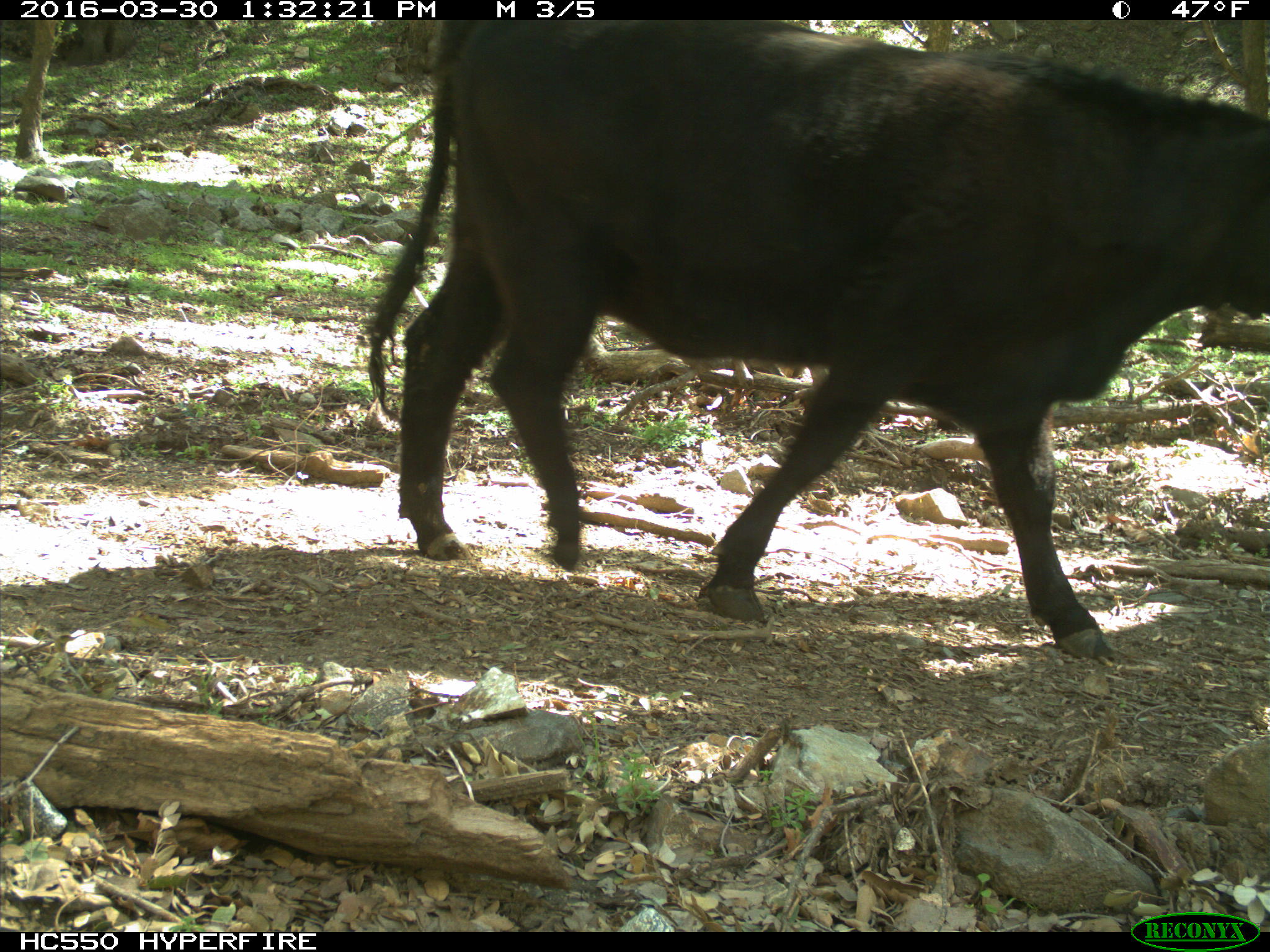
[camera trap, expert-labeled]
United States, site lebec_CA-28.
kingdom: Animalia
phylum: Chordata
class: Mammalia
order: Artiodactyla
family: Bovidae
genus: Bos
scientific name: Bos taurus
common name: domestic cow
Bos taurus (domestic cow).